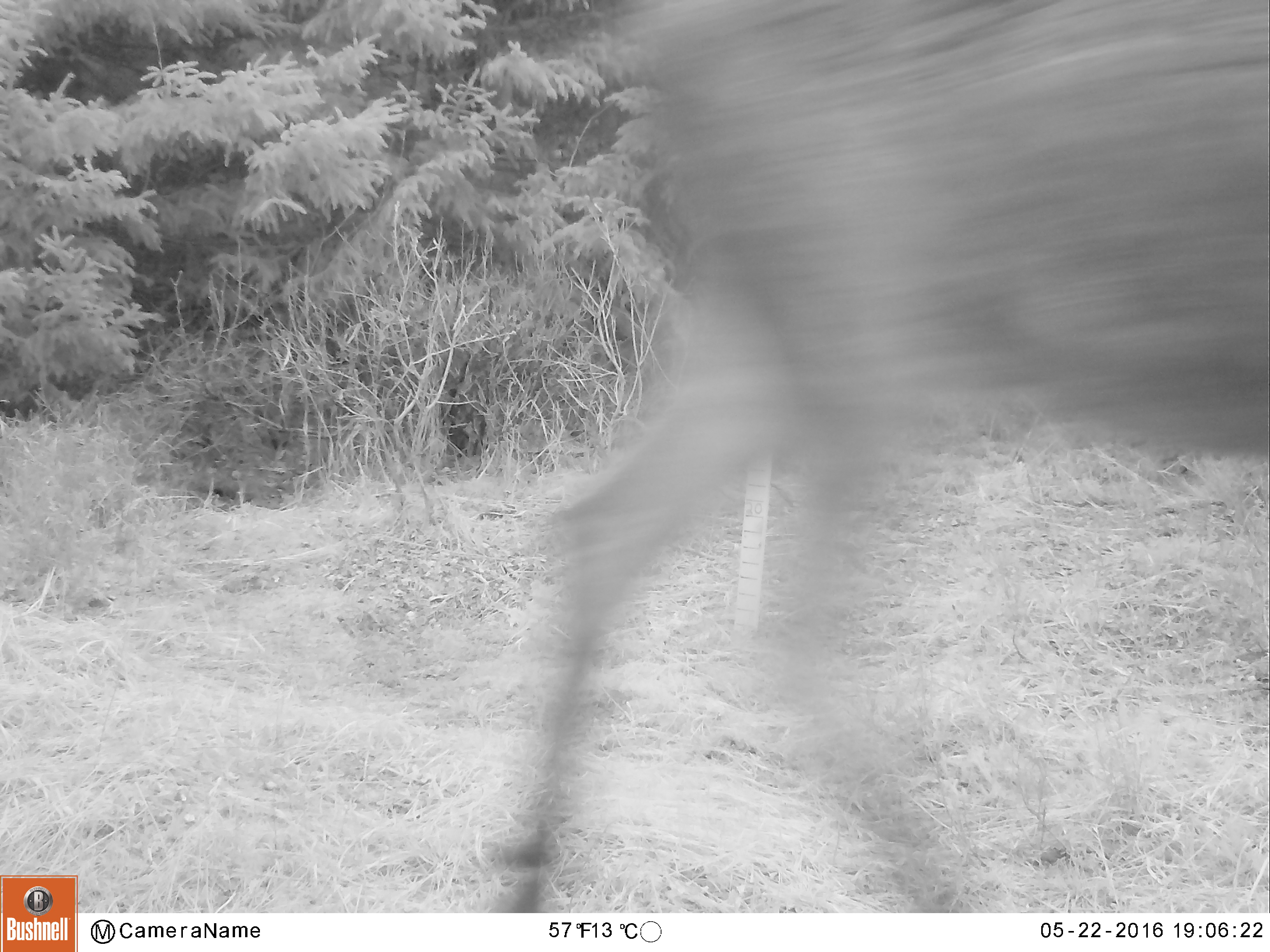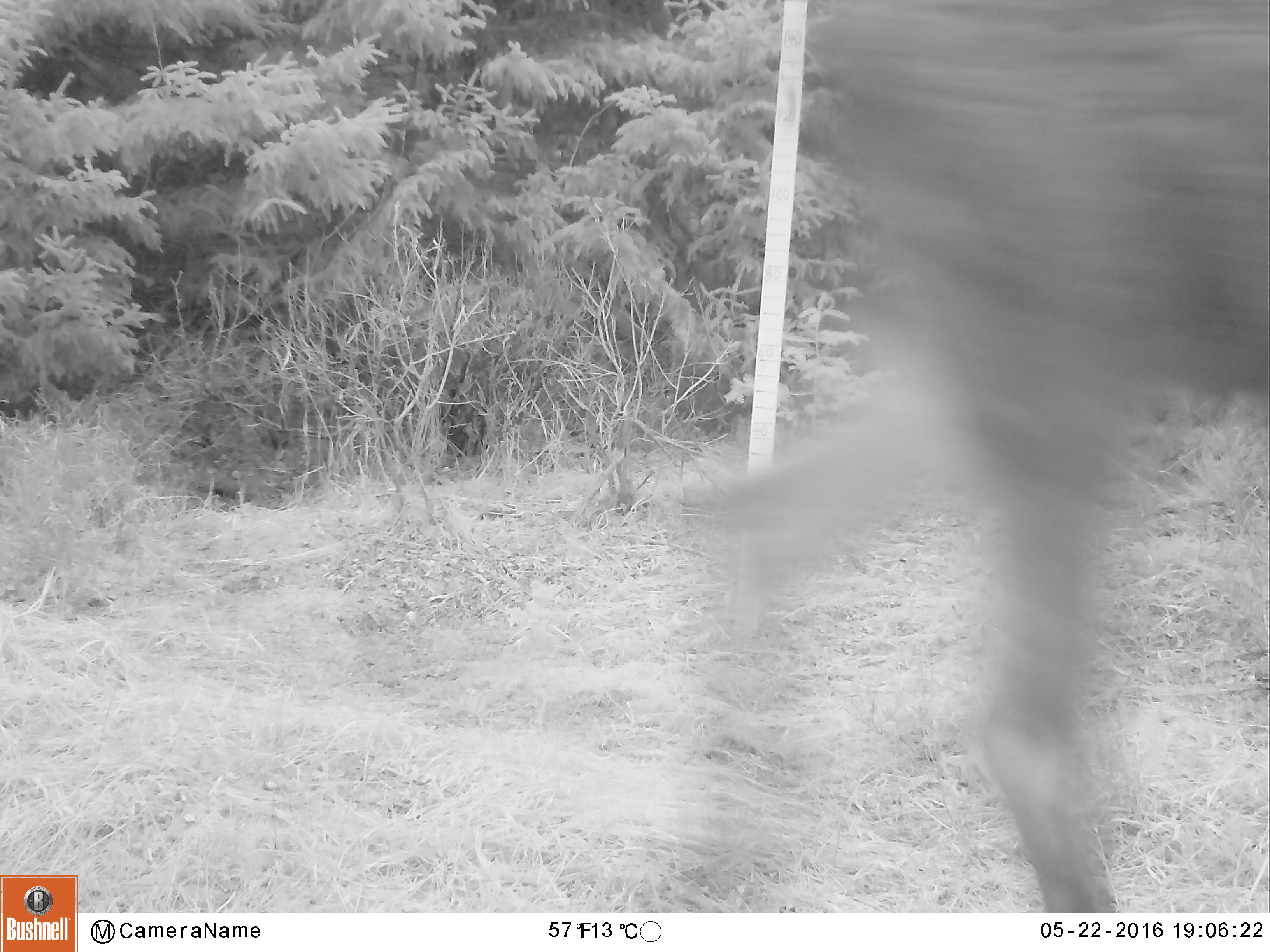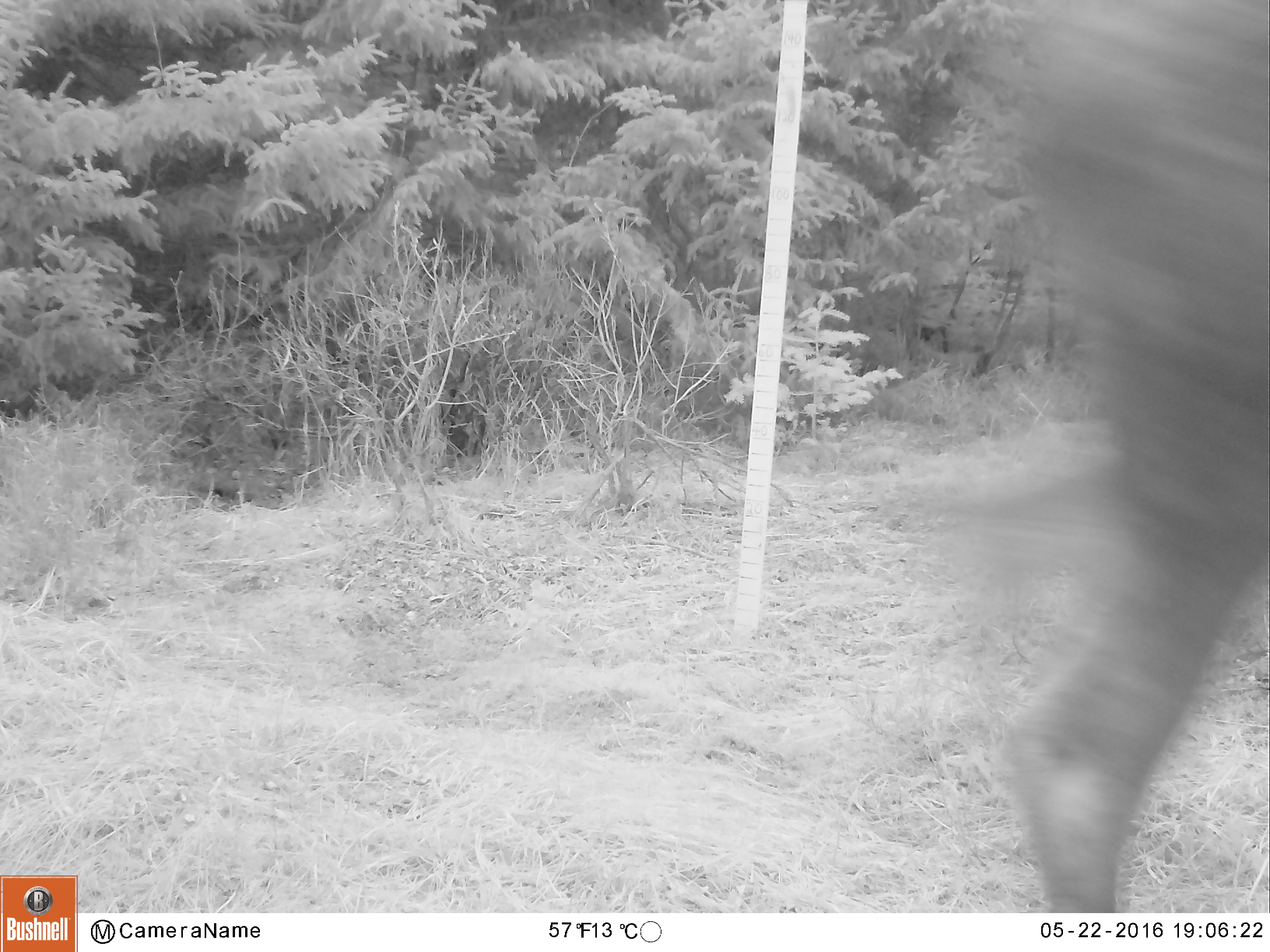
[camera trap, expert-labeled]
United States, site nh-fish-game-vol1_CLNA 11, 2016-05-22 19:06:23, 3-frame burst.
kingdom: Animalia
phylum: Chordata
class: Mammalia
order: Artiodactyla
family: Cervidae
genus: Alces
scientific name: Alces alces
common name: moose